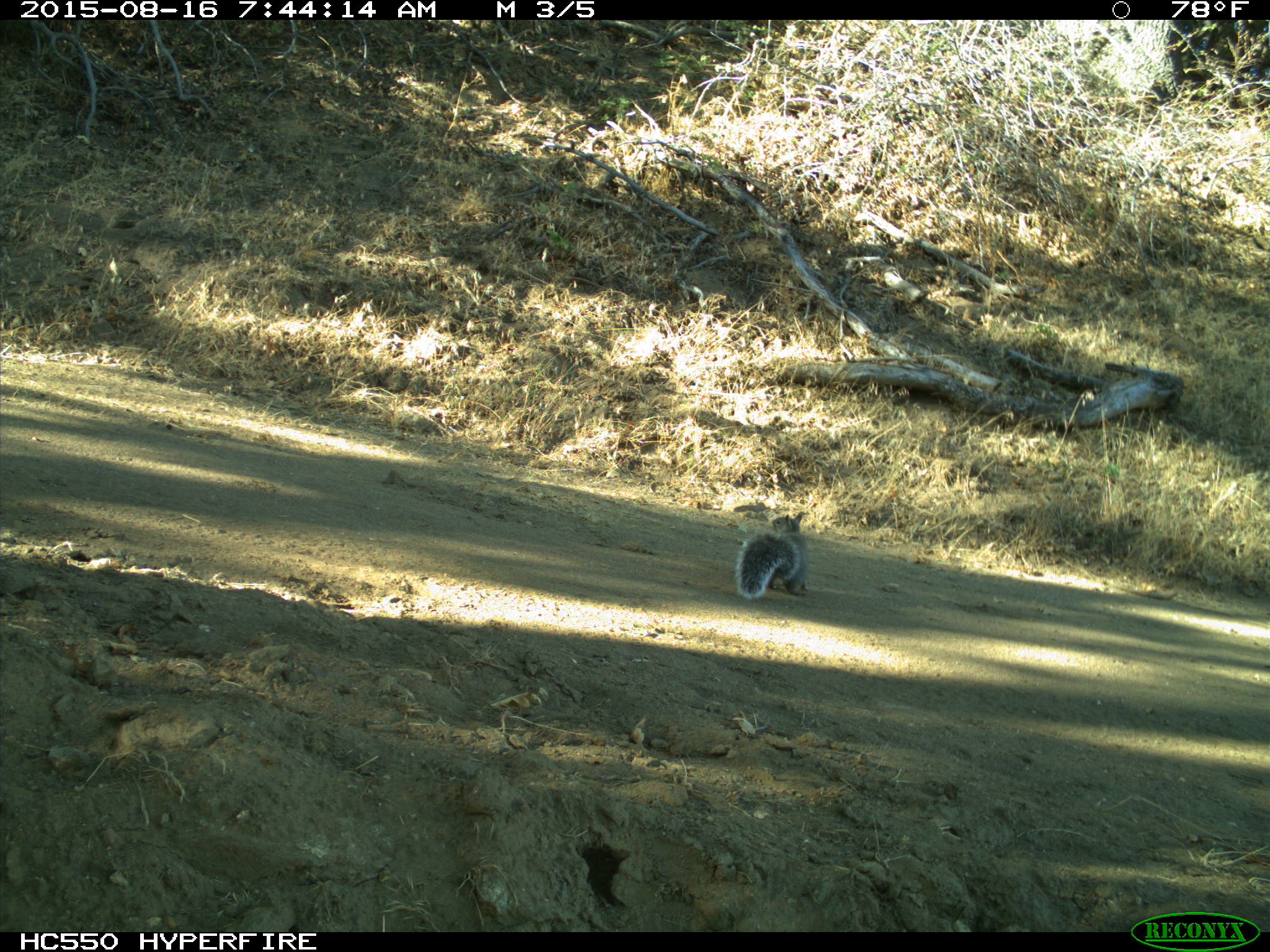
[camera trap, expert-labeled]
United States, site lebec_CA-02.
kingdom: Animalia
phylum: Chordata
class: Mammalia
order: Rodentia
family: Sciuridae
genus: Sciurus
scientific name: Sciurus carolinensis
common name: eastern gray squirrel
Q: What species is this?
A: Sciurus carolinensis (eastern gray squirrel).